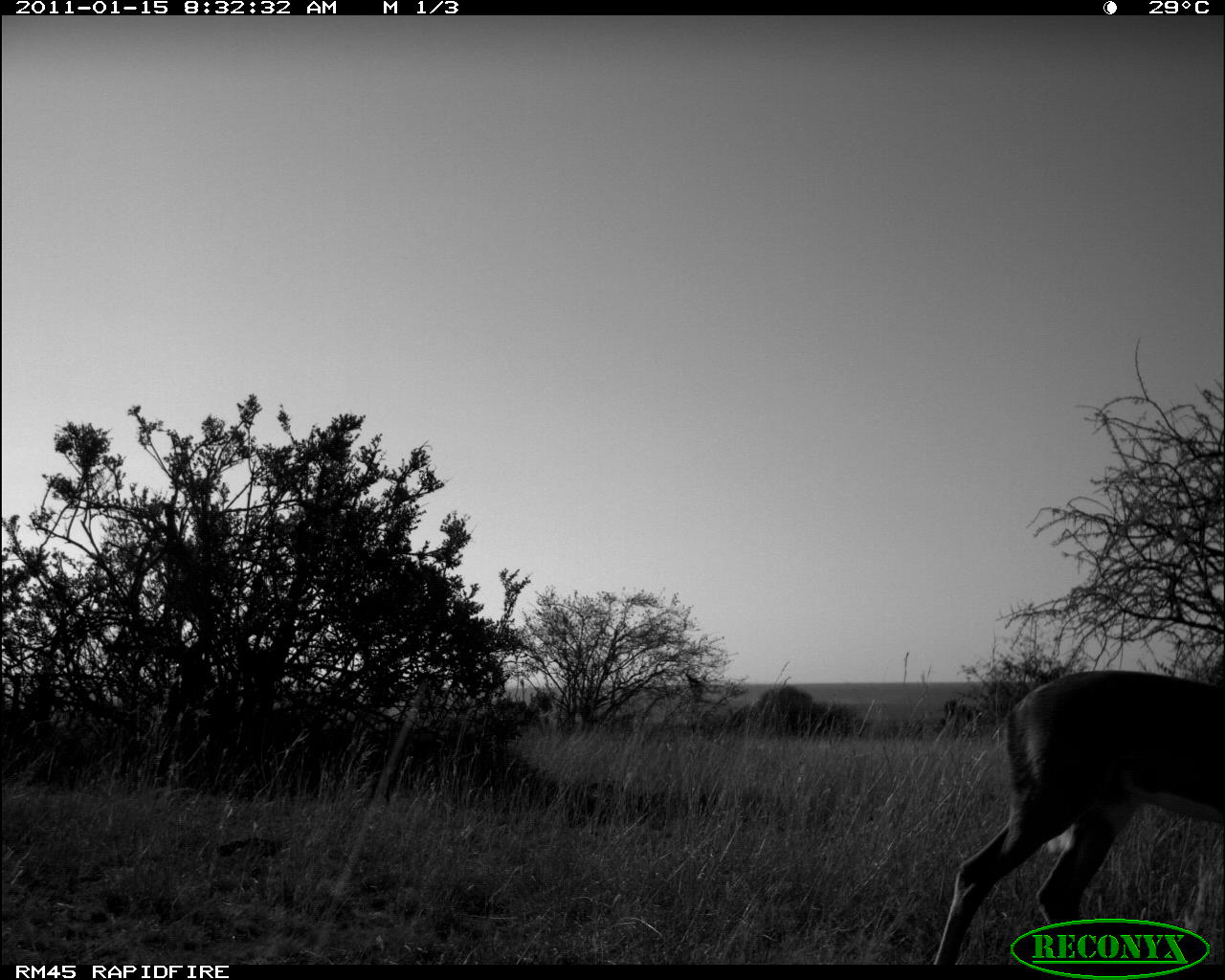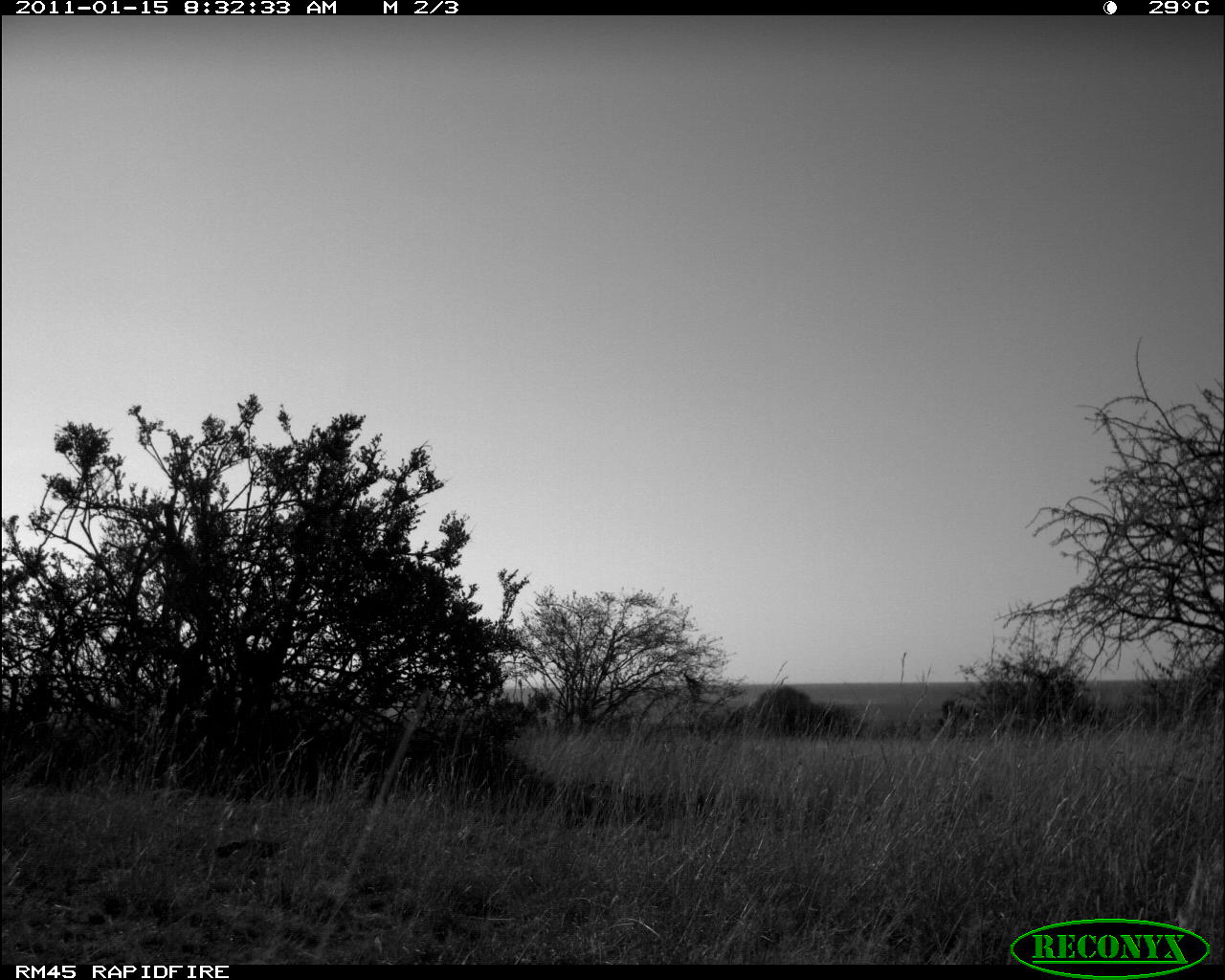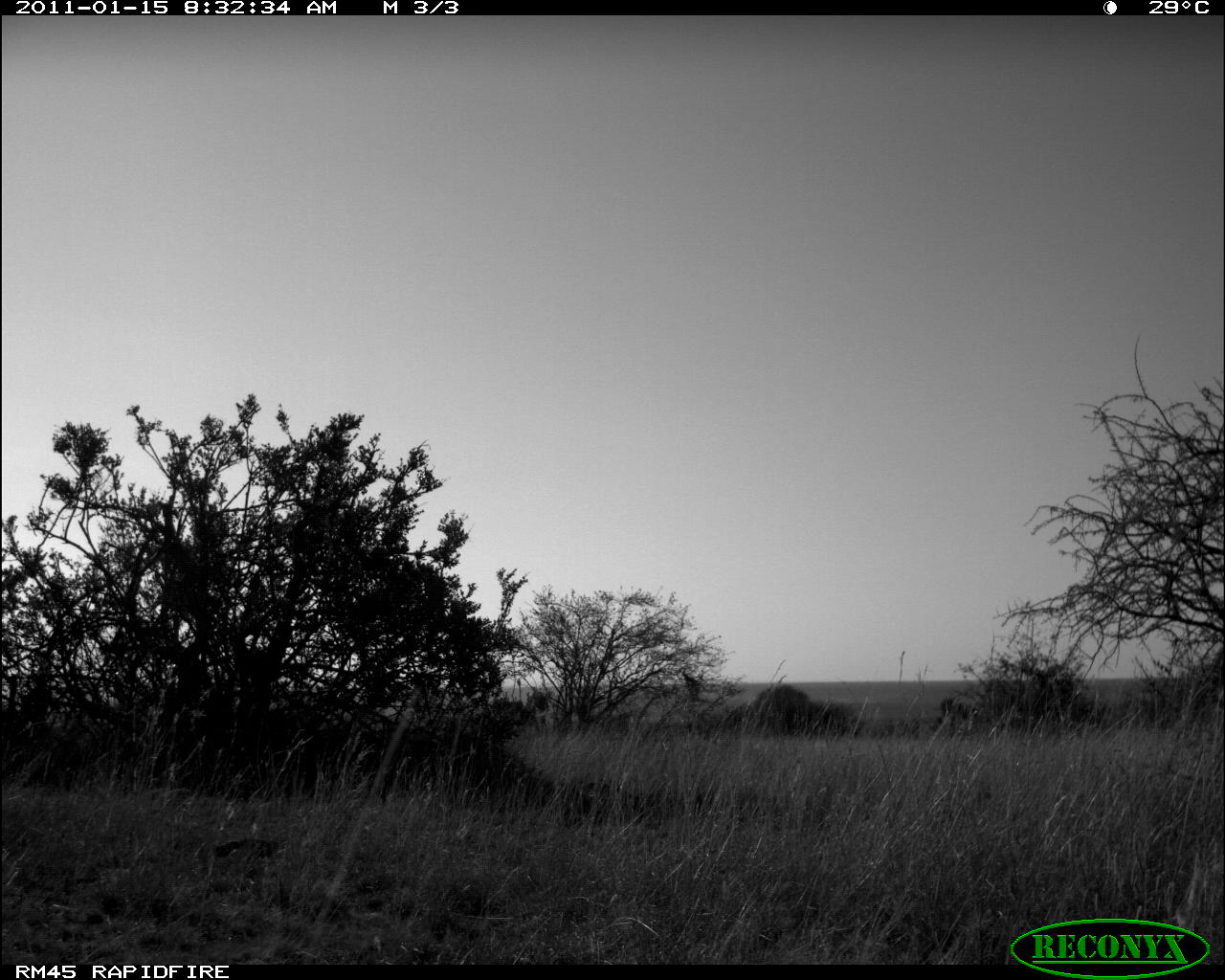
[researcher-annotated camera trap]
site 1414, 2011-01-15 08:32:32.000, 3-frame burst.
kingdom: Animalia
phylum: Chordata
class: Mammalia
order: Artiodactyla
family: Bovidae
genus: Aepyceros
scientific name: Aepyceros melampus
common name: impala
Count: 1.